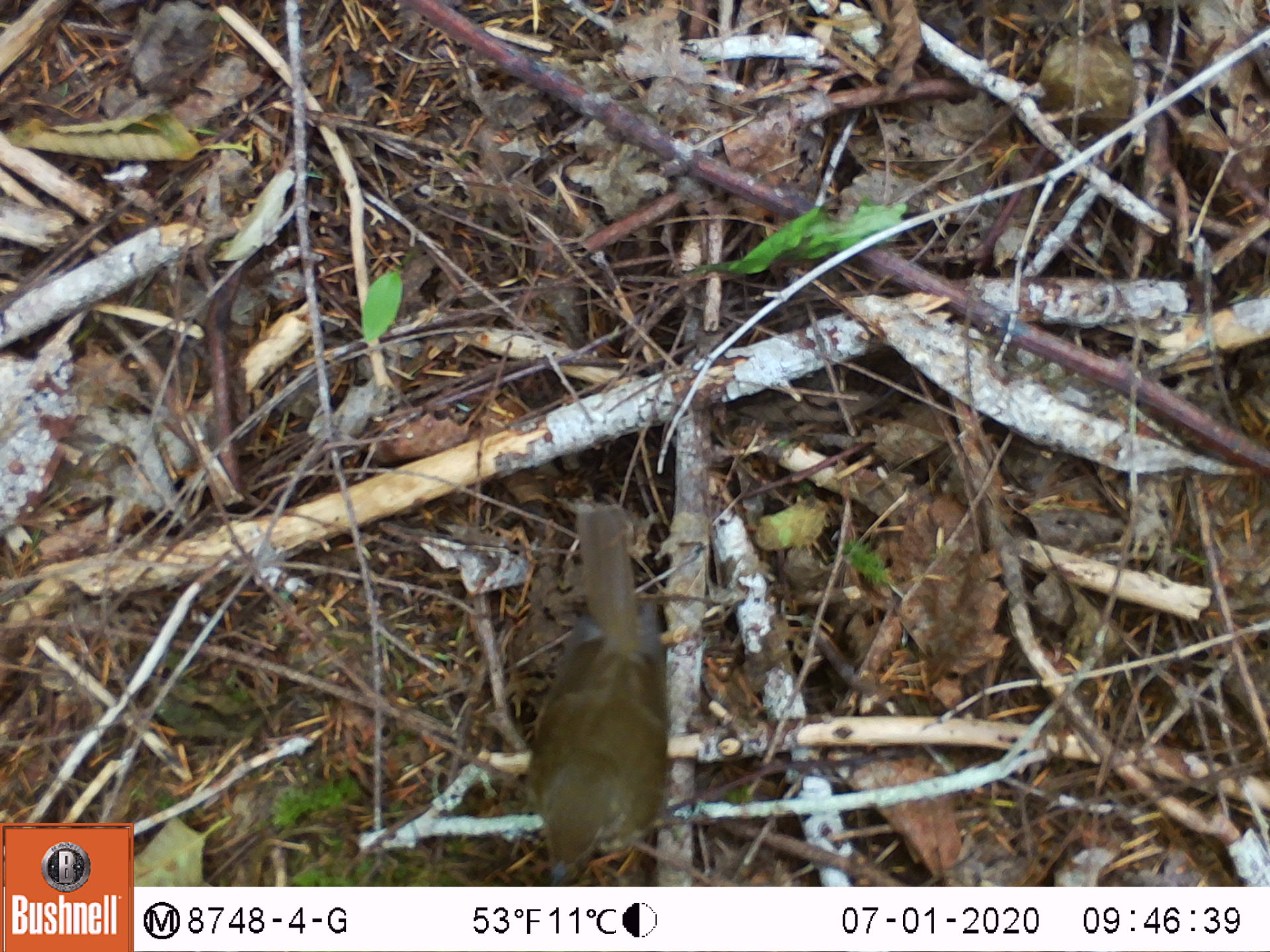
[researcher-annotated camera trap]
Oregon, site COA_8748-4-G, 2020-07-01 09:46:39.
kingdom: Animalia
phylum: Chordata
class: Aves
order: Passeriformes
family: Turdidae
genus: Catharus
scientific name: Catharus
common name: brown thrushes and nightingale-thrushes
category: catharus species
Catharus species (brown thrushes and nightingale-thrushes) (Catharus).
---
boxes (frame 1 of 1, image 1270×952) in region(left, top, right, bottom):
catharus species: region(510, 494, 686, 883)